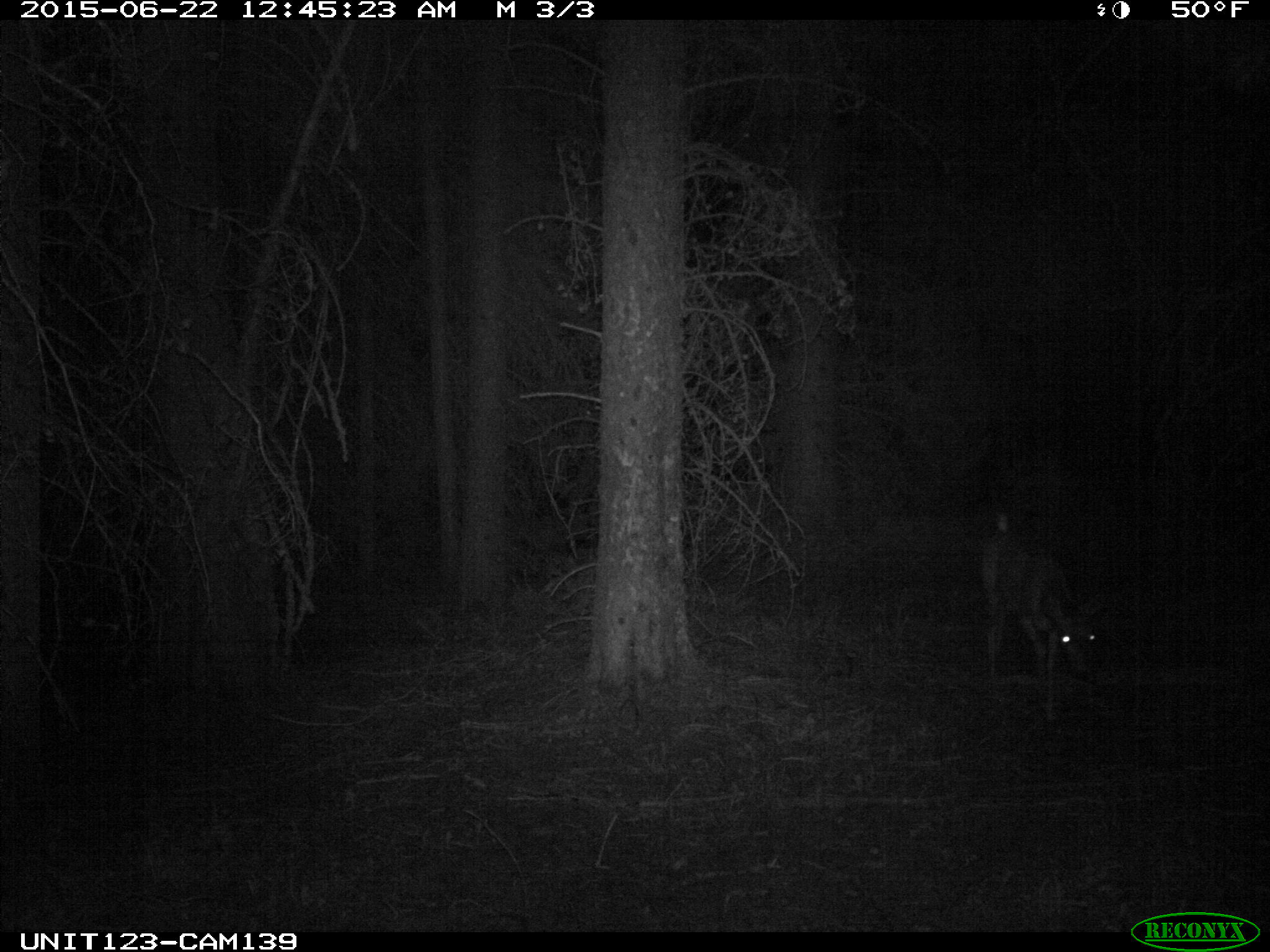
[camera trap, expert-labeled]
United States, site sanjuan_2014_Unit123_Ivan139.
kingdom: Animalia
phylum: Chordata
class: Mammalia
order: Artiodactyla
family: Cervidae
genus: Odocoileus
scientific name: Odocoileus hemionus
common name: mule deer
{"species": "Odocoileus hemionus (mule deer)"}